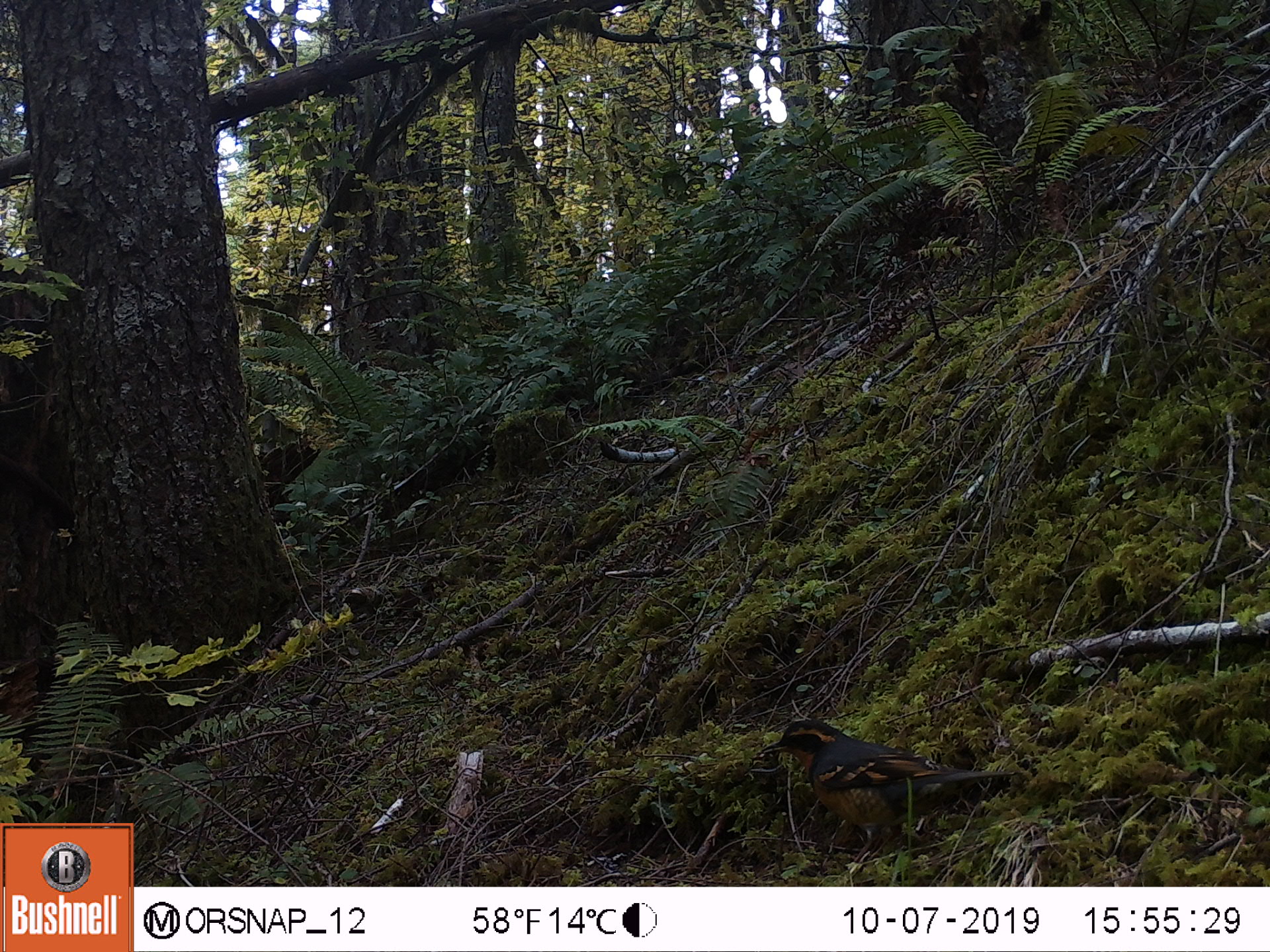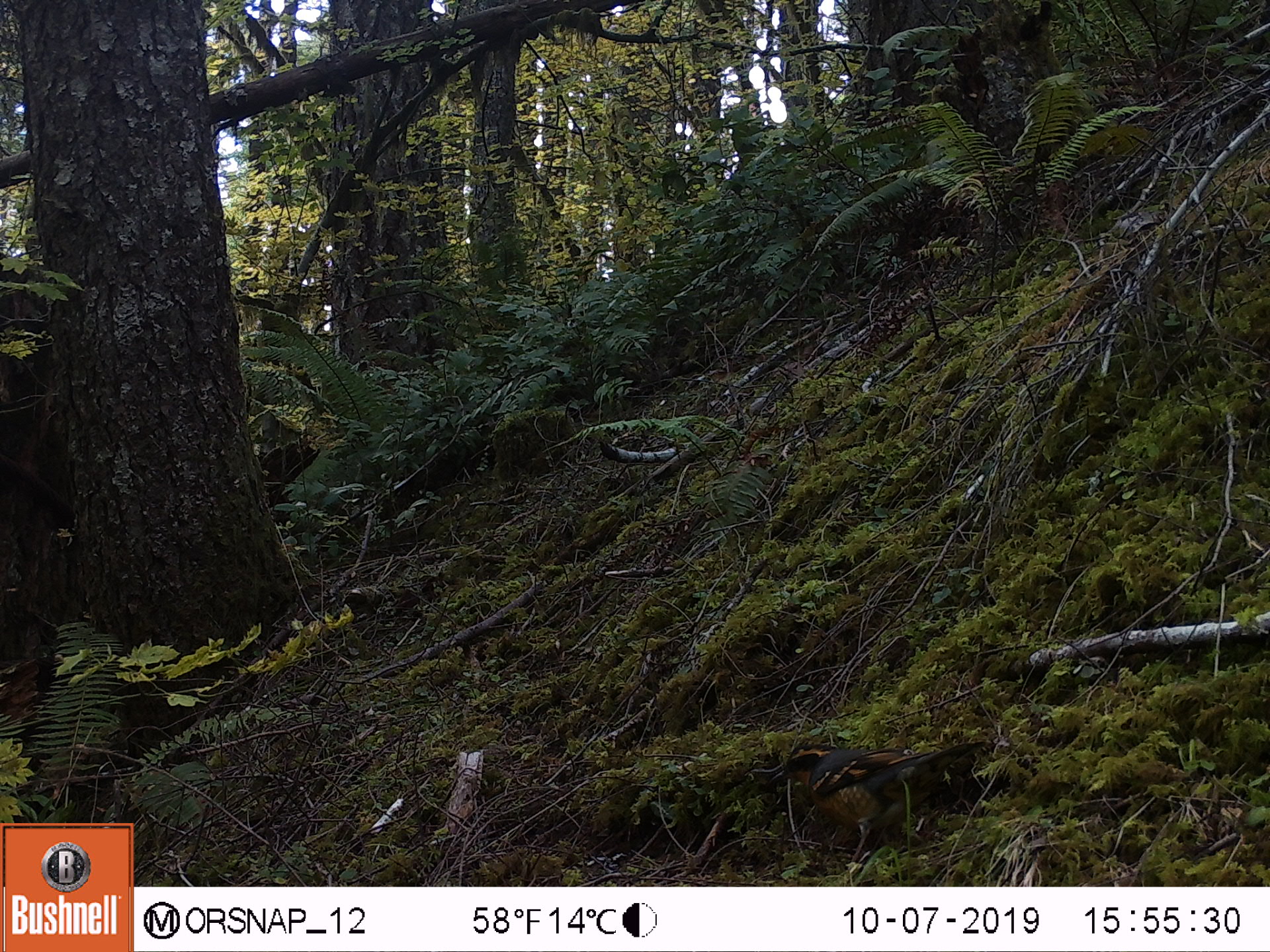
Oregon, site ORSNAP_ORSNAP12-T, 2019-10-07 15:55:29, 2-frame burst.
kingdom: Animalia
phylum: Chordata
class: Aves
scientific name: Aves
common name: bird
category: other bird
Other bird (bird) (Aves).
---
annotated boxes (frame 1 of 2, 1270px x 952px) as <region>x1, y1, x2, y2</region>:
other bird: <region>723, 712, 1028, 861</region>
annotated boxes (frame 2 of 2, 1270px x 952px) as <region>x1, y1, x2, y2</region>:
other bird: <region>752, 725, 1005, 880</region>